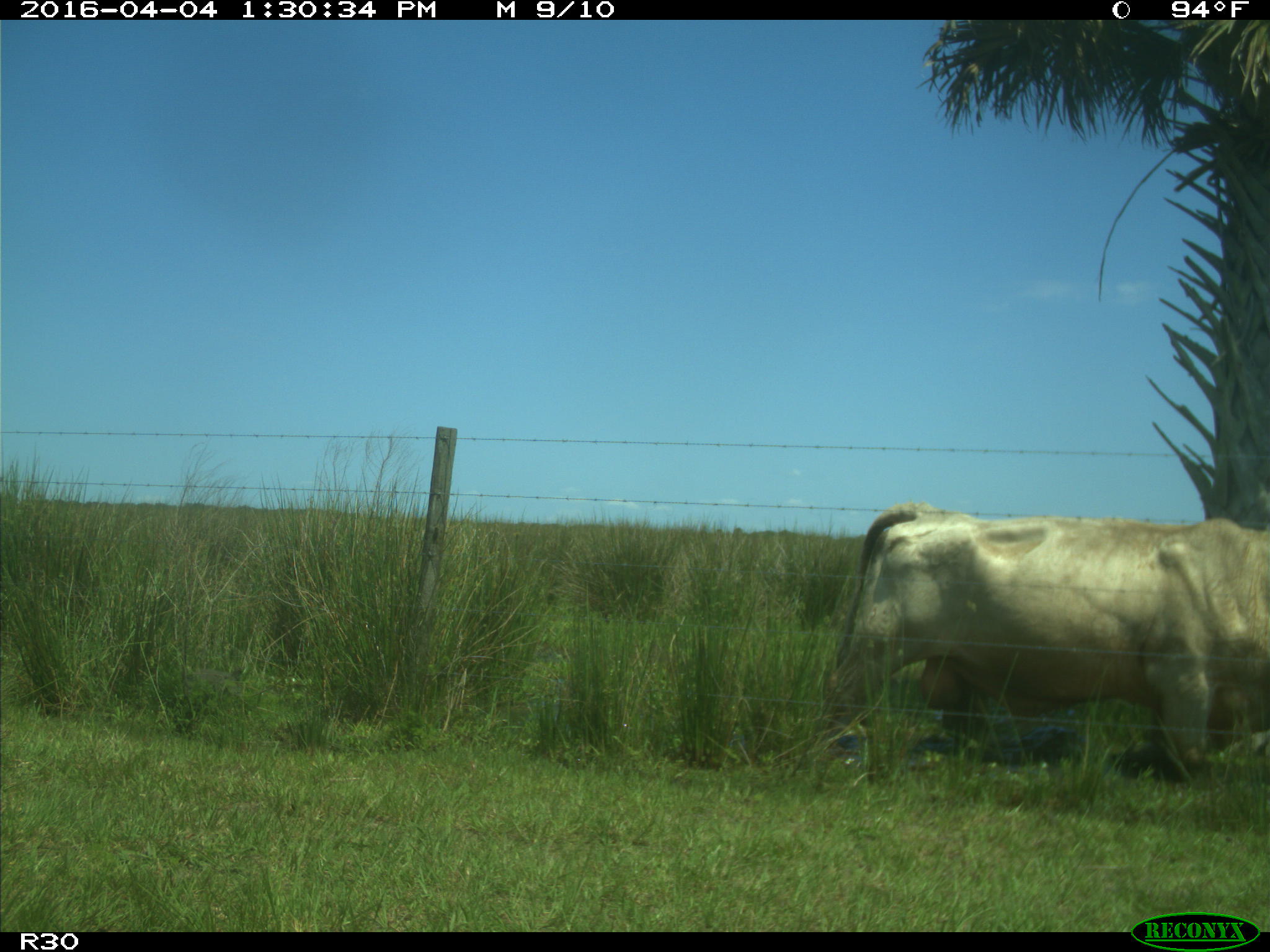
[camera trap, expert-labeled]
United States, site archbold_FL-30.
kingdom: Animalia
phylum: Chordata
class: Mammalia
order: Artiodactyla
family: Bovidae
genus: Bos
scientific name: Bos taurus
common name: domestic cow